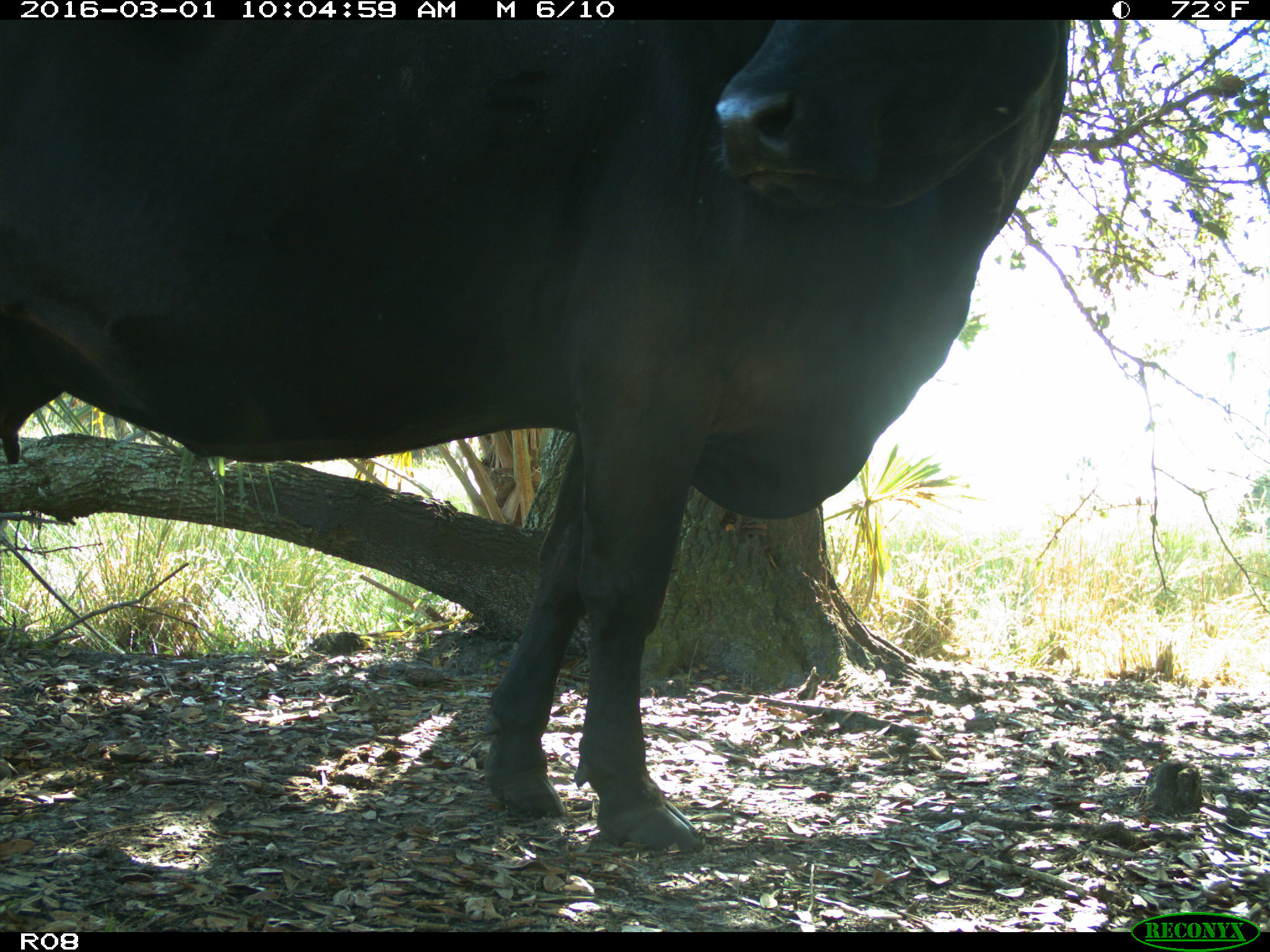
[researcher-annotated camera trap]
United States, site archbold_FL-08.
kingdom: Animalia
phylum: Chordata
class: Mammalia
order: Artiodactyla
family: Bovidae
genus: Bos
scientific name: Bos taurus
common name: domestic cow